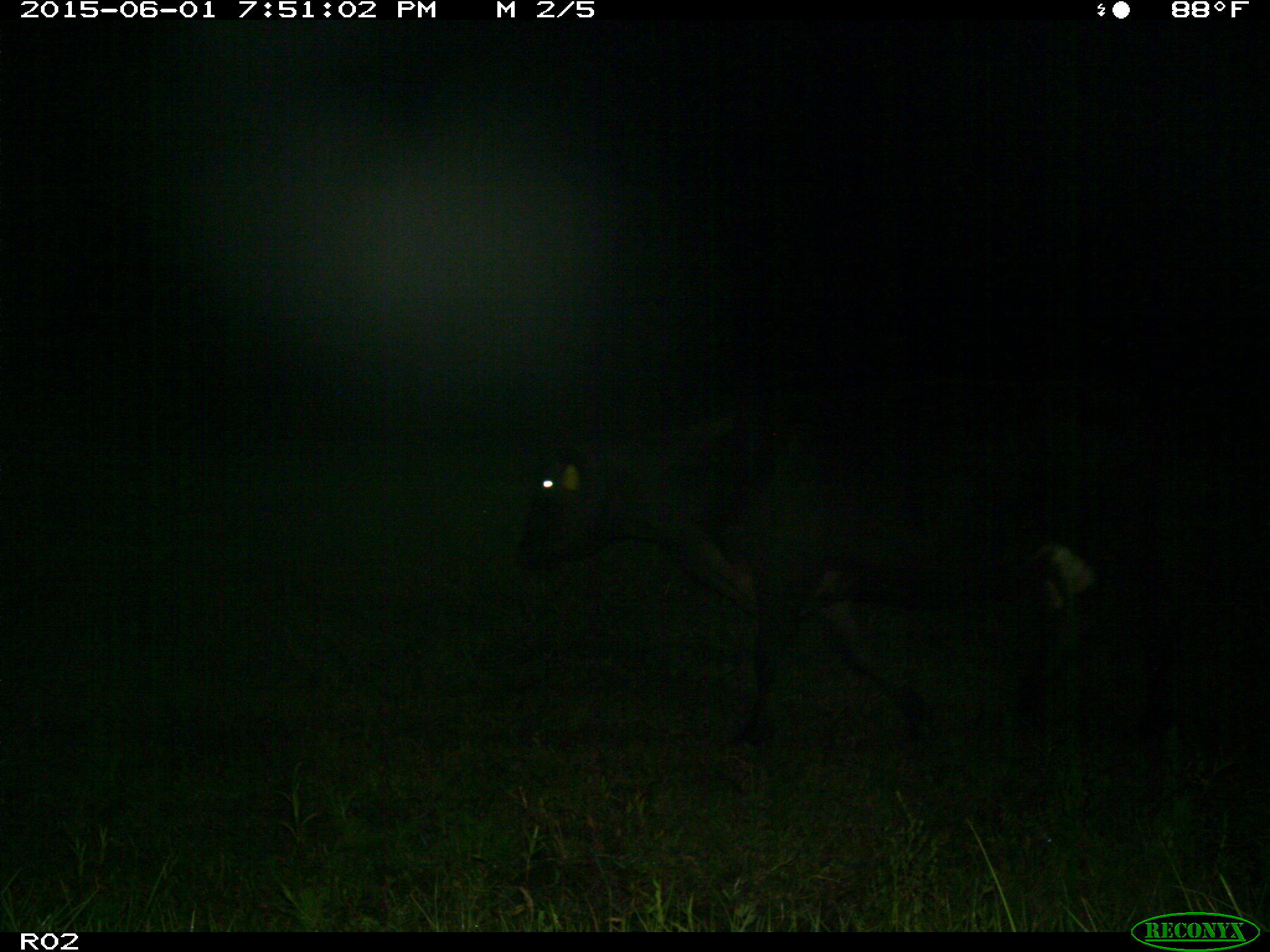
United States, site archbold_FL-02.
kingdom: Animalia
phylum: Chordata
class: Mammalia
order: Artiodactyla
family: Bovidae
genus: Bos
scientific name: Bos taurus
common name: domestic cow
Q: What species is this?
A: Bos taurus (domestic cow).